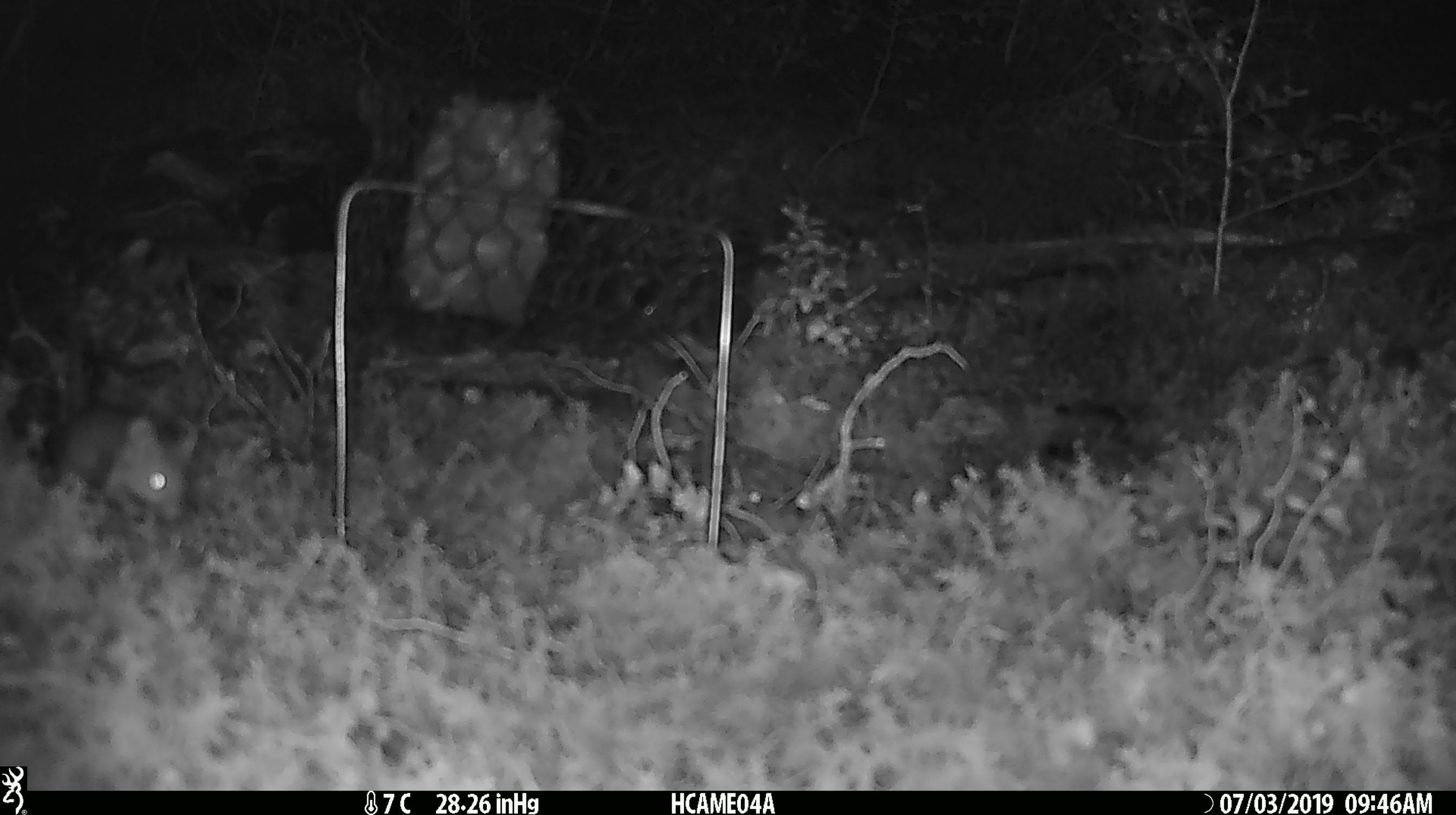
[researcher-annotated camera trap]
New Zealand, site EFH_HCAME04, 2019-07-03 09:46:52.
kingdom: Animalia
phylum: Chordata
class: Mammalia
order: Rodentia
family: Muridae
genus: Mus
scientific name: Mus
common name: mouse